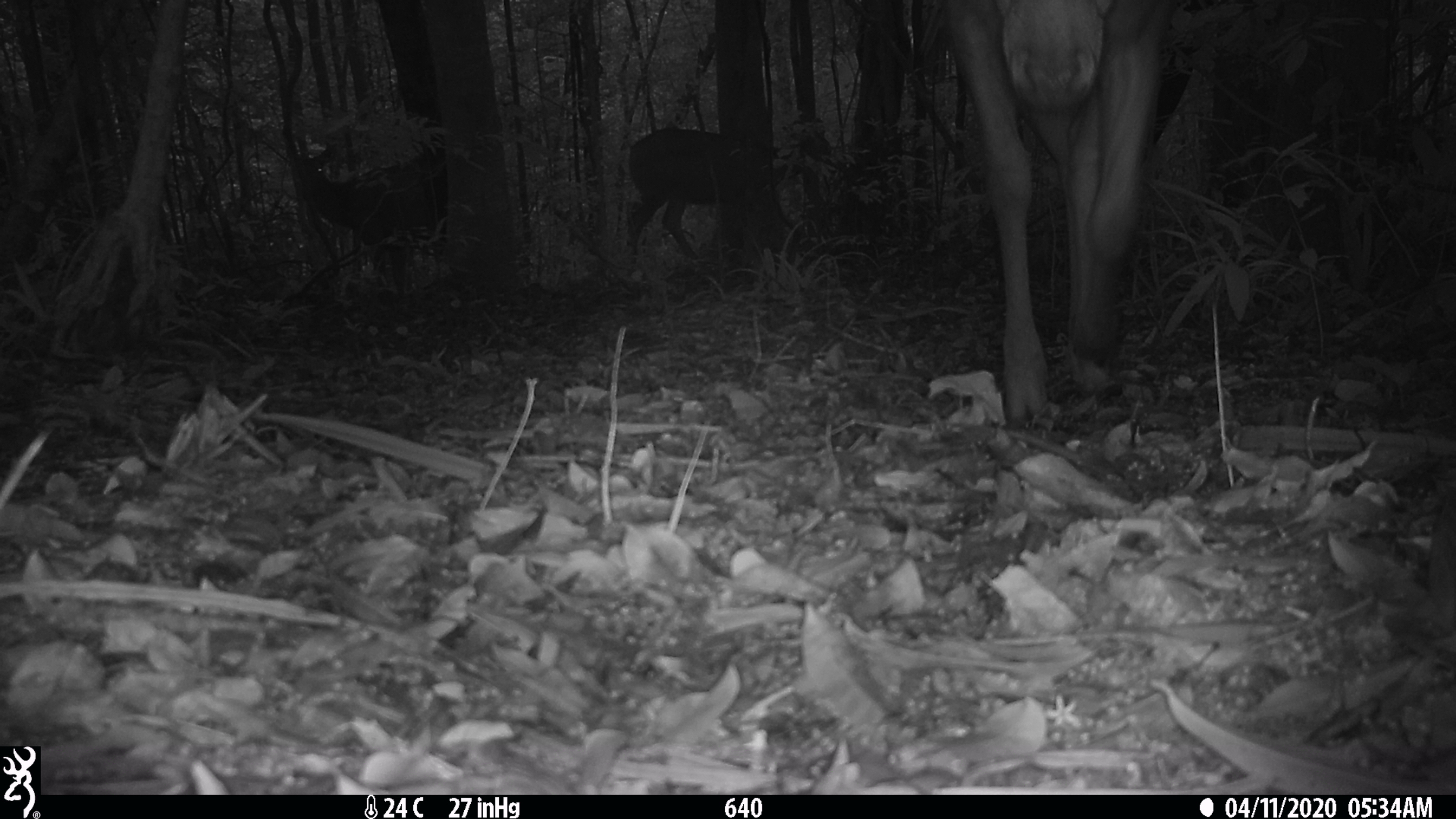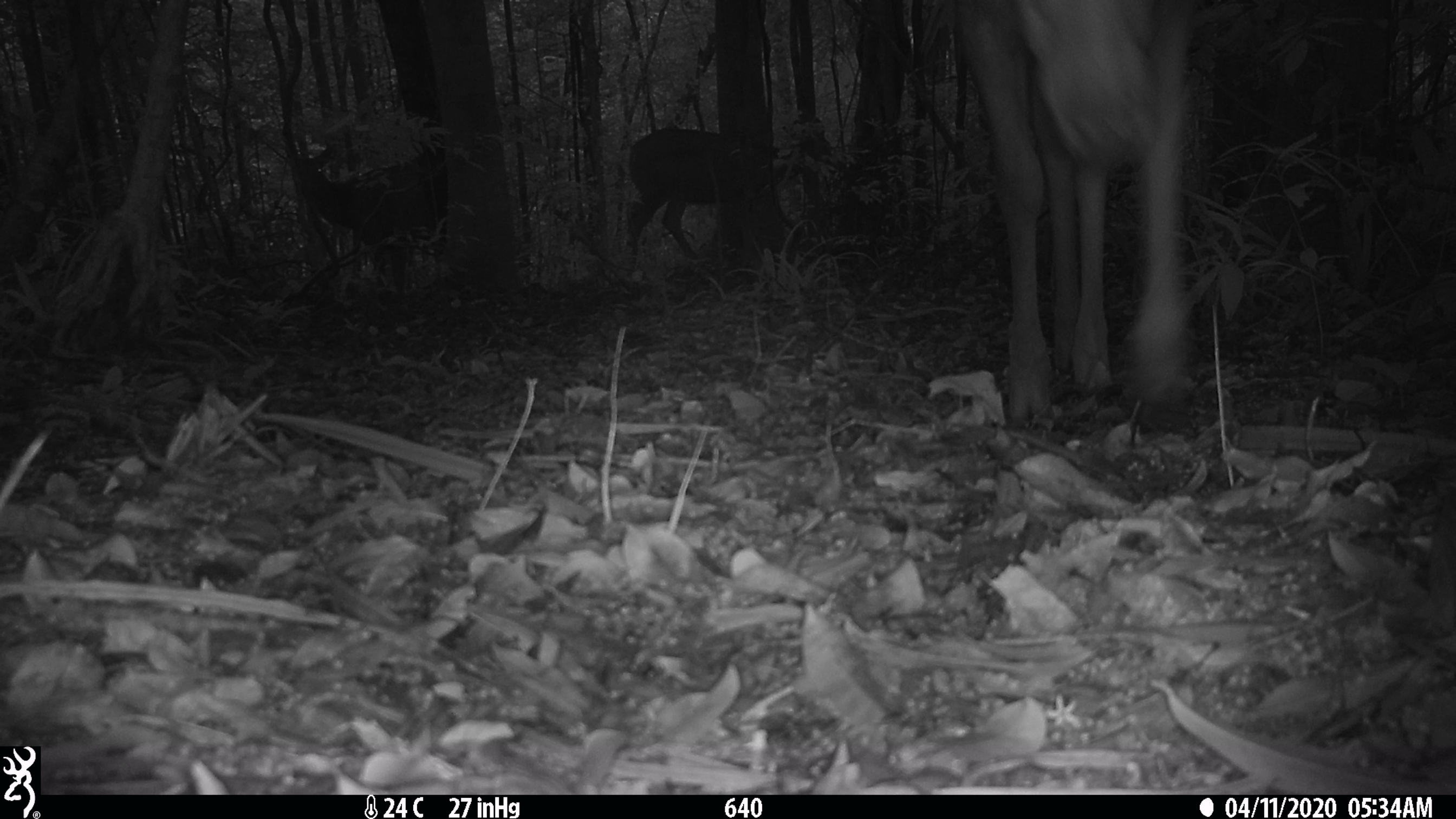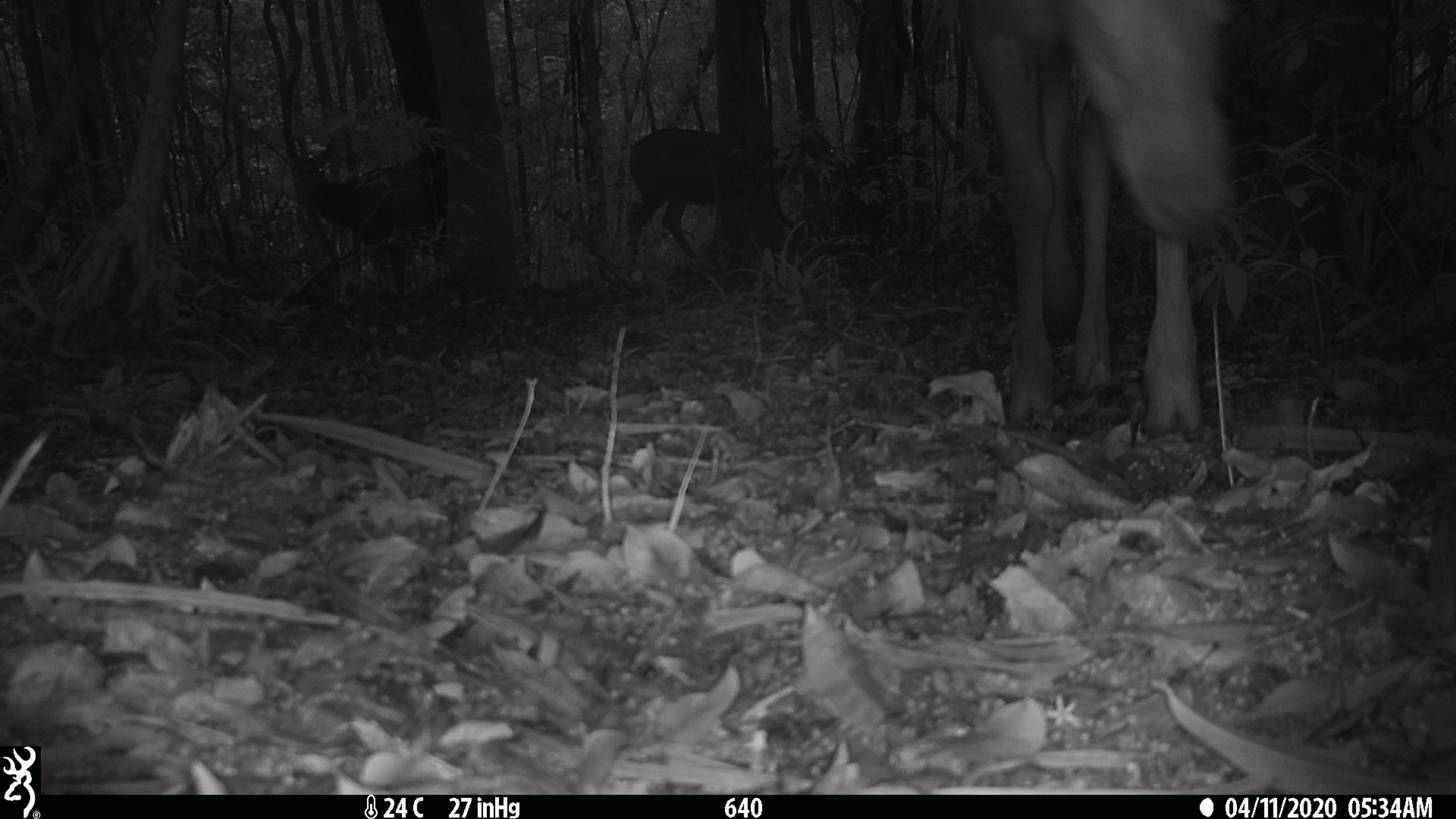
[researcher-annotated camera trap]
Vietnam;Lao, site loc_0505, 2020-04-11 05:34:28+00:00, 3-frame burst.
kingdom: Animalia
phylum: Chordata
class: Mammalia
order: Artiodactyla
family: Cervidae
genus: Rusa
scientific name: Rusa unicolor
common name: sambar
Sambar (Rusa unicolor). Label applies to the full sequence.